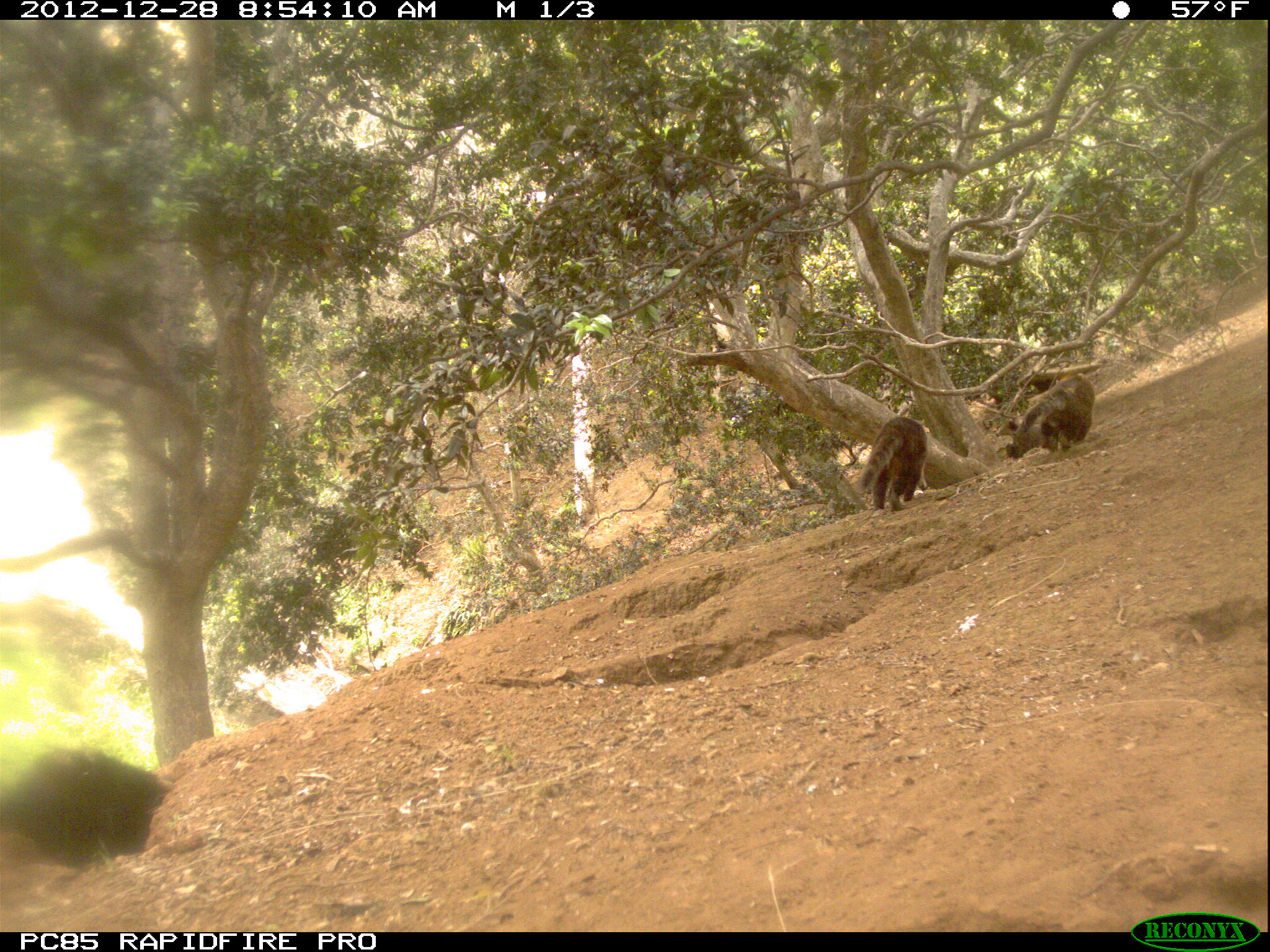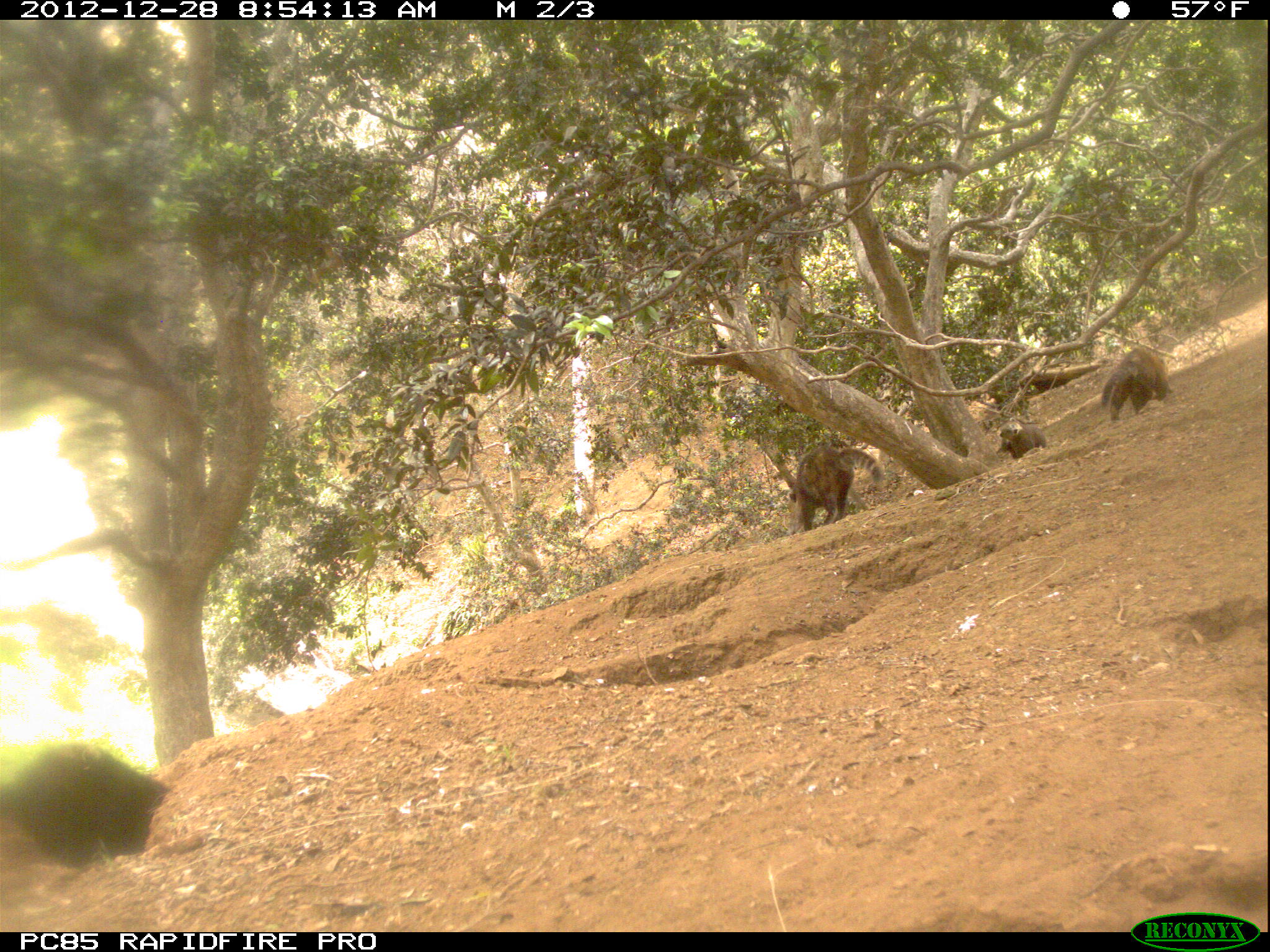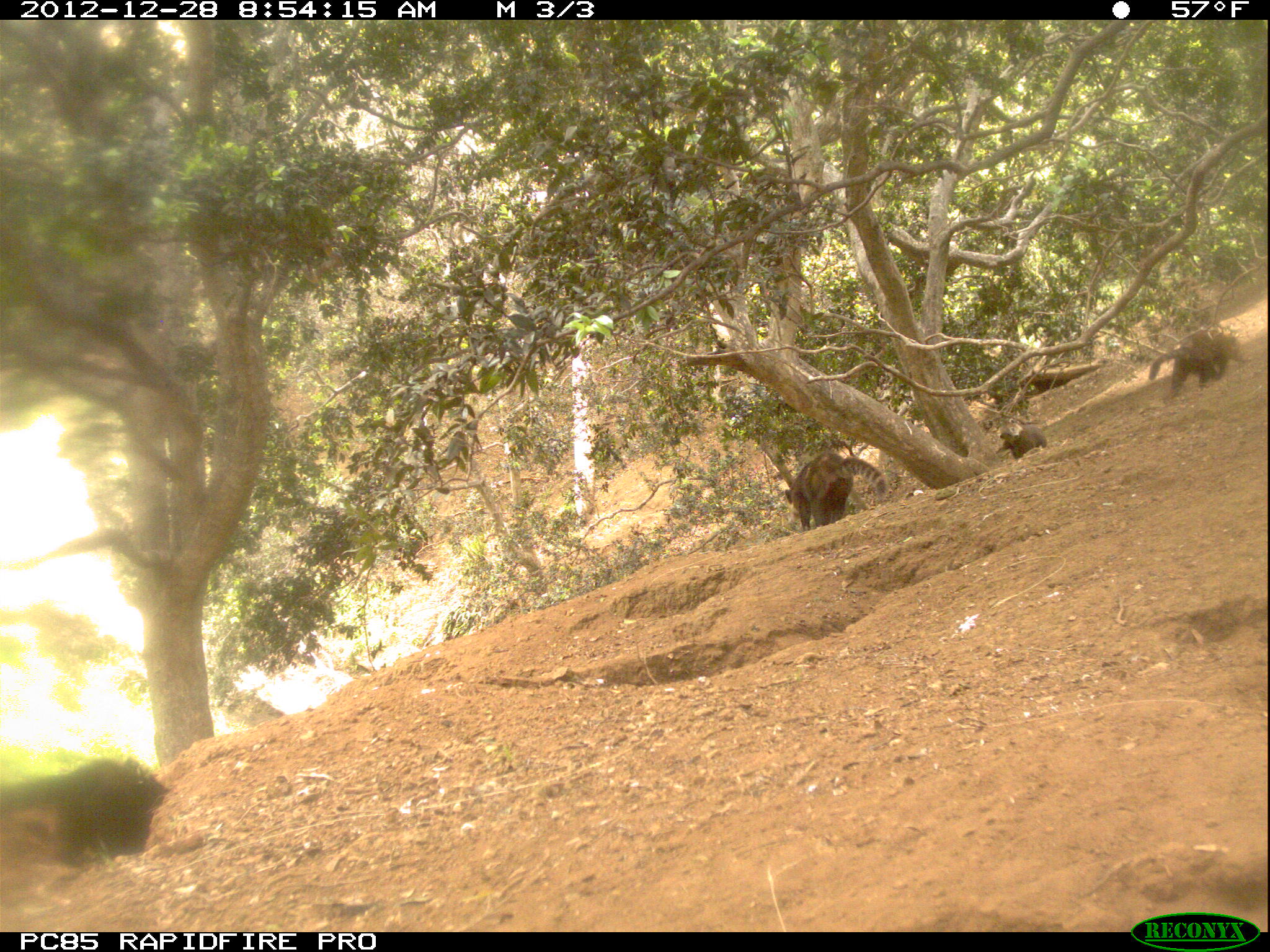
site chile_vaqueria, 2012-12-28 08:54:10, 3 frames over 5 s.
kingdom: Animalia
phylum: Chordata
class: Mammalia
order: Carnivora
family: Procyonidae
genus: Nasua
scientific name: Nasua nasua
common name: coati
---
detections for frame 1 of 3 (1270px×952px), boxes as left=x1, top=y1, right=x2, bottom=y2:
coati: left=0, top=741, right=173, bottom=879; left=1008, top=369, right=1098, bottom=462; left=850, top=414, right=927, bottom=514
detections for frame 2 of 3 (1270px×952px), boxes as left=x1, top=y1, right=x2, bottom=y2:
coati: left=0, top=744, right=174, bottom=875; left=775, top=438, right=893, bottom=534; left=1097, top=345, right=1170, bottom=423; left=994, top=415, right=1047, bottom=465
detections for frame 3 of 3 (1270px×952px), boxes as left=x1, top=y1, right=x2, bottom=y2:
coati: left=0, top=756, right=171, bottom=869; left=775, top=441, right=895, bottom=535; left=1150, top=327, right=1234, bottom=398; left=997, top=419, right=1049, bottom=459